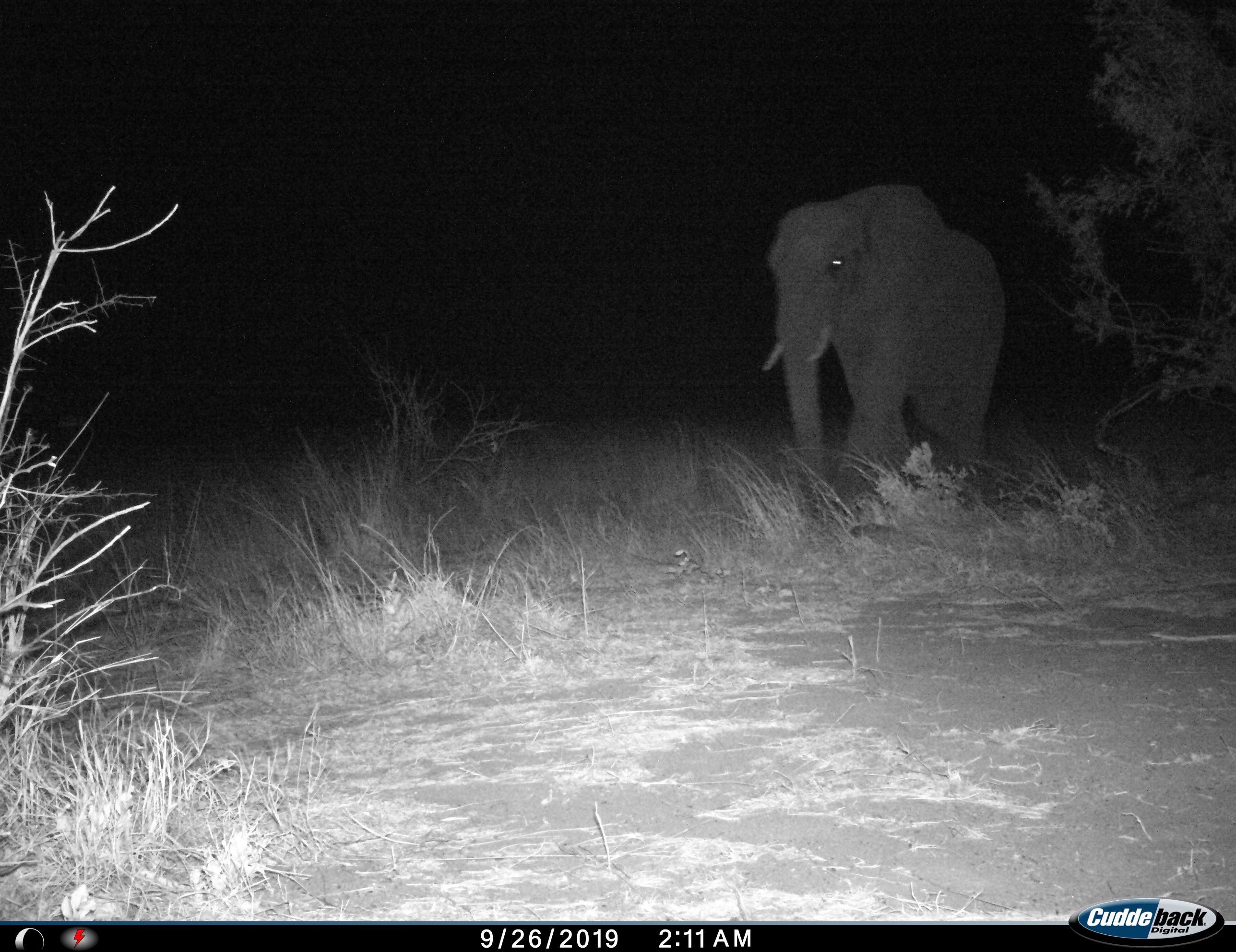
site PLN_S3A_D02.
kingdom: Animalia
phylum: Chordata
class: Mammalia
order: Proboscidea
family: Elephantidae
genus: Loxodonta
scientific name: Loxodonta africana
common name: african bush elephant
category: elephant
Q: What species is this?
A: Elephant (african bush elephant) (Loxodonta africana).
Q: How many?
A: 1.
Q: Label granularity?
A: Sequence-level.